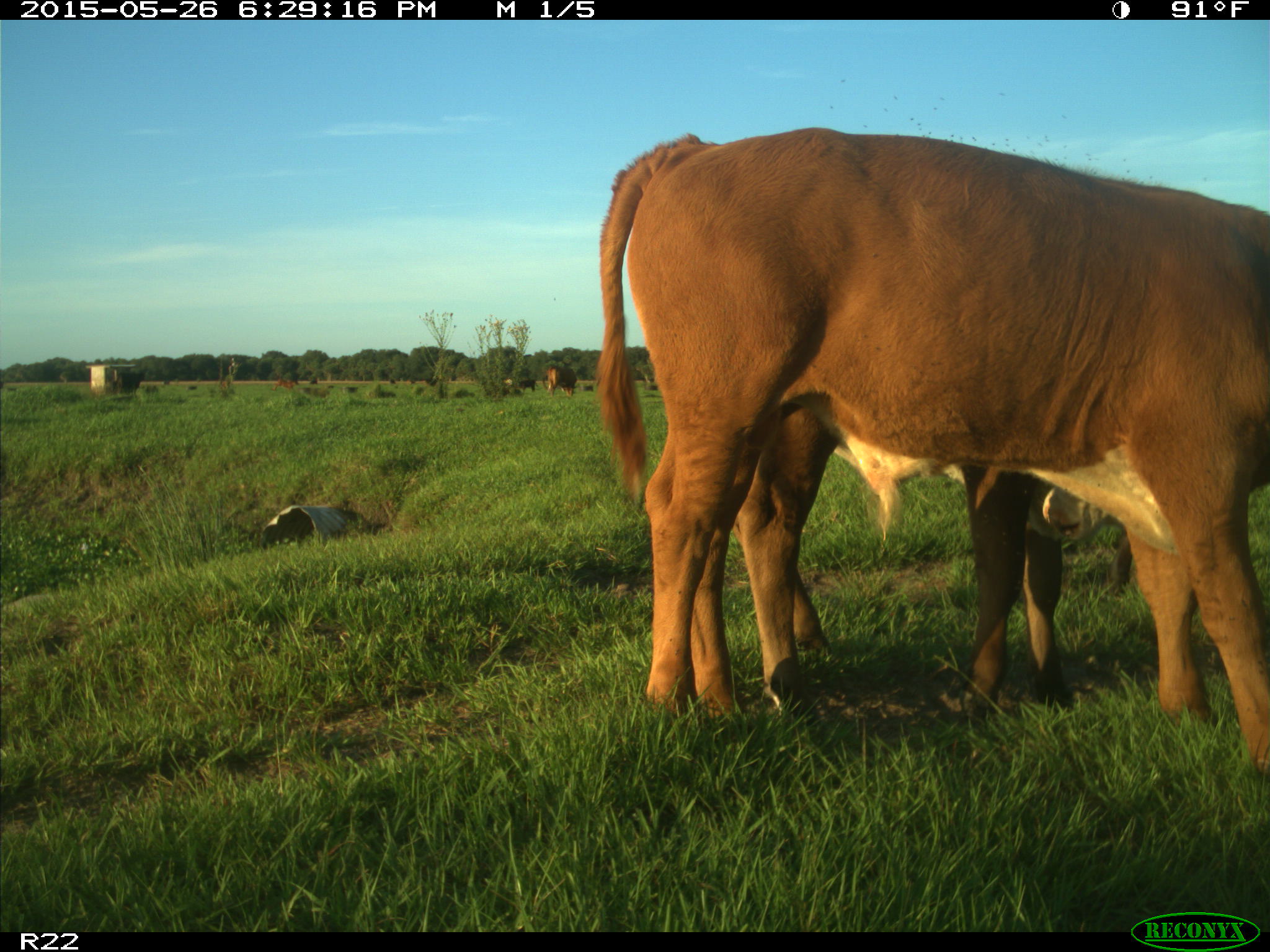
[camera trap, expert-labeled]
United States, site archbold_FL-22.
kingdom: Animalia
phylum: Chordata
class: Mammalia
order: Artiodactyla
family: Bovidae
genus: Bos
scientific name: Bos taurus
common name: domestic cow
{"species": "Bos taurus (domestic cow)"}